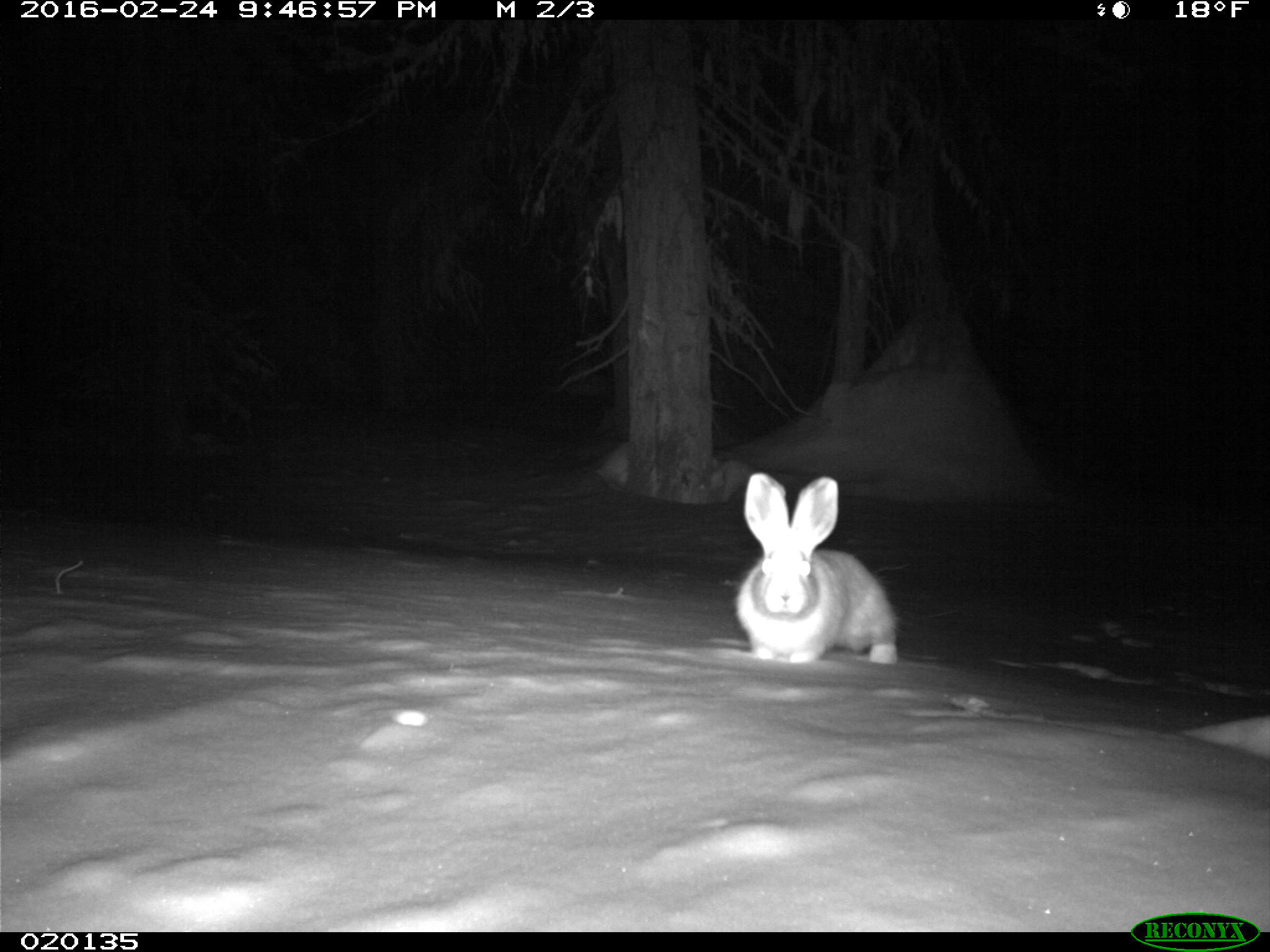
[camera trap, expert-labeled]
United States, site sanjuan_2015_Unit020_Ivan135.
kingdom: Animalia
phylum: Chordata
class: Mammalia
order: Lagomorpha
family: Leporidae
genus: Lepus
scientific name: Lepus americanus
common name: snowshoe hare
Lepus americanus (snowshoe hare).